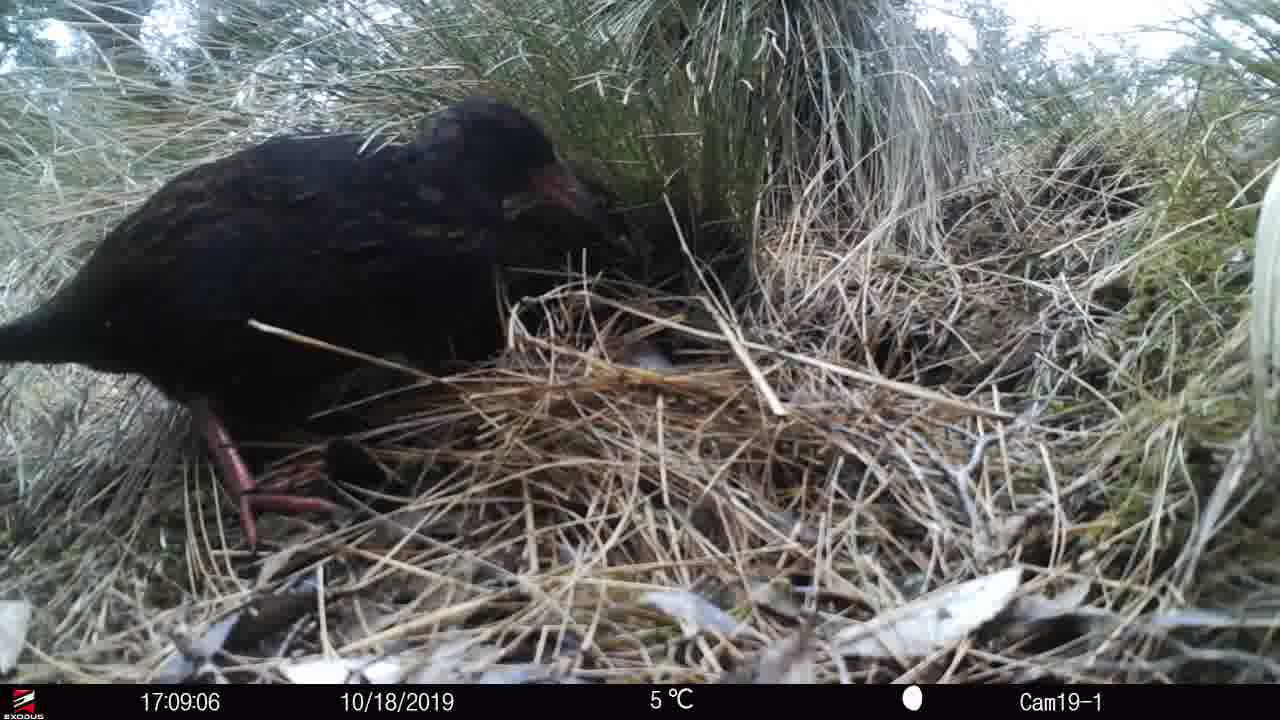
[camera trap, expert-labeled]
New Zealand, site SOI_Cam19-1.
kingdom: Animalia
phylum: Chordata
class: Aves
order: Gruiformes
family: Rallidae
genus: Gallirallus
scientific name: Gallirallus australis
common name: weka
Weka (Gallirallus australis).